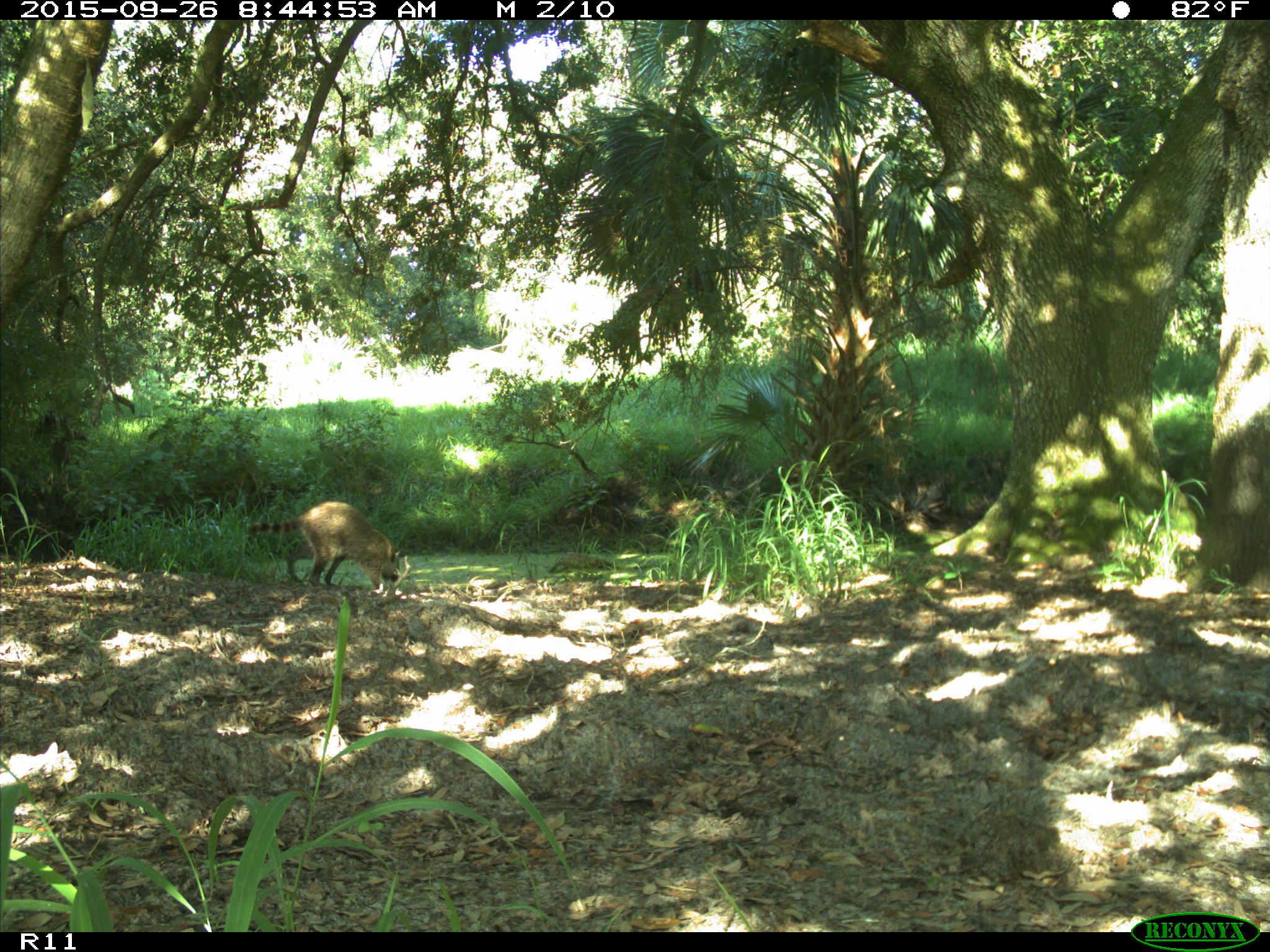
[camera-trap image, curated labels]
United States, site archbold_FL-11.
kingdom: Animalia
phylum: Chordata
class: Mammalia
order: Carnivora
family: Procyonidae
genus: Procyon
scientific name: Procyon lotor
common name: common raccoon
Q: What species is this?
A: Procyon lotor (common raccoon).